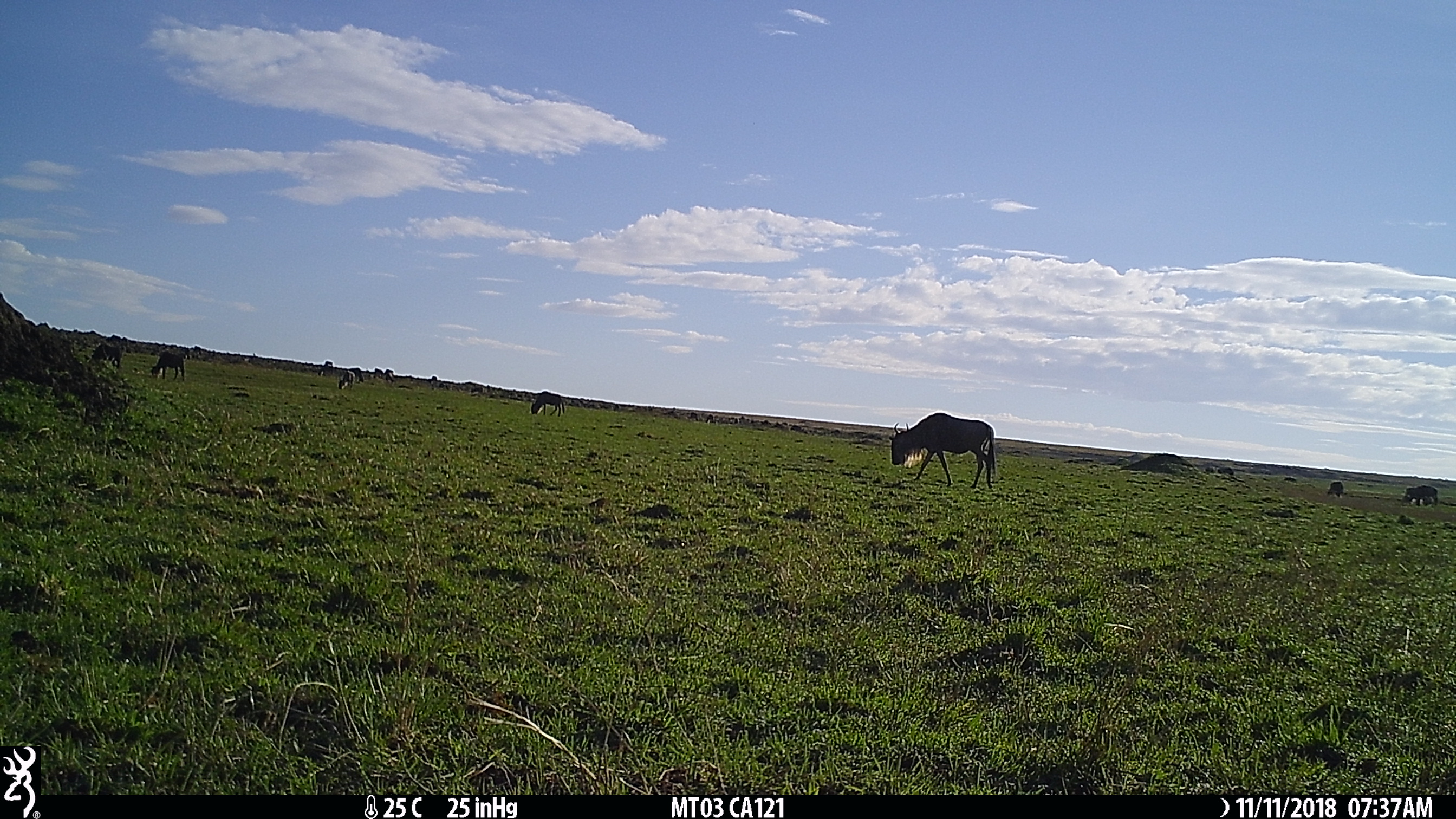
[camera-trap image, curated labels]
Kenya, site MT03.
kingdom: Animalia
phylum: Chordata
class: Mammalia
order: Artiodactyla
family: Bovidae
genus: Connochaetes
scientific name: Connochaetes taurinus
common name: blue wildebeest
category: wildebeest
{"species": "wildebeest (blue wildebeest) (Connochaetes taurinus)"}